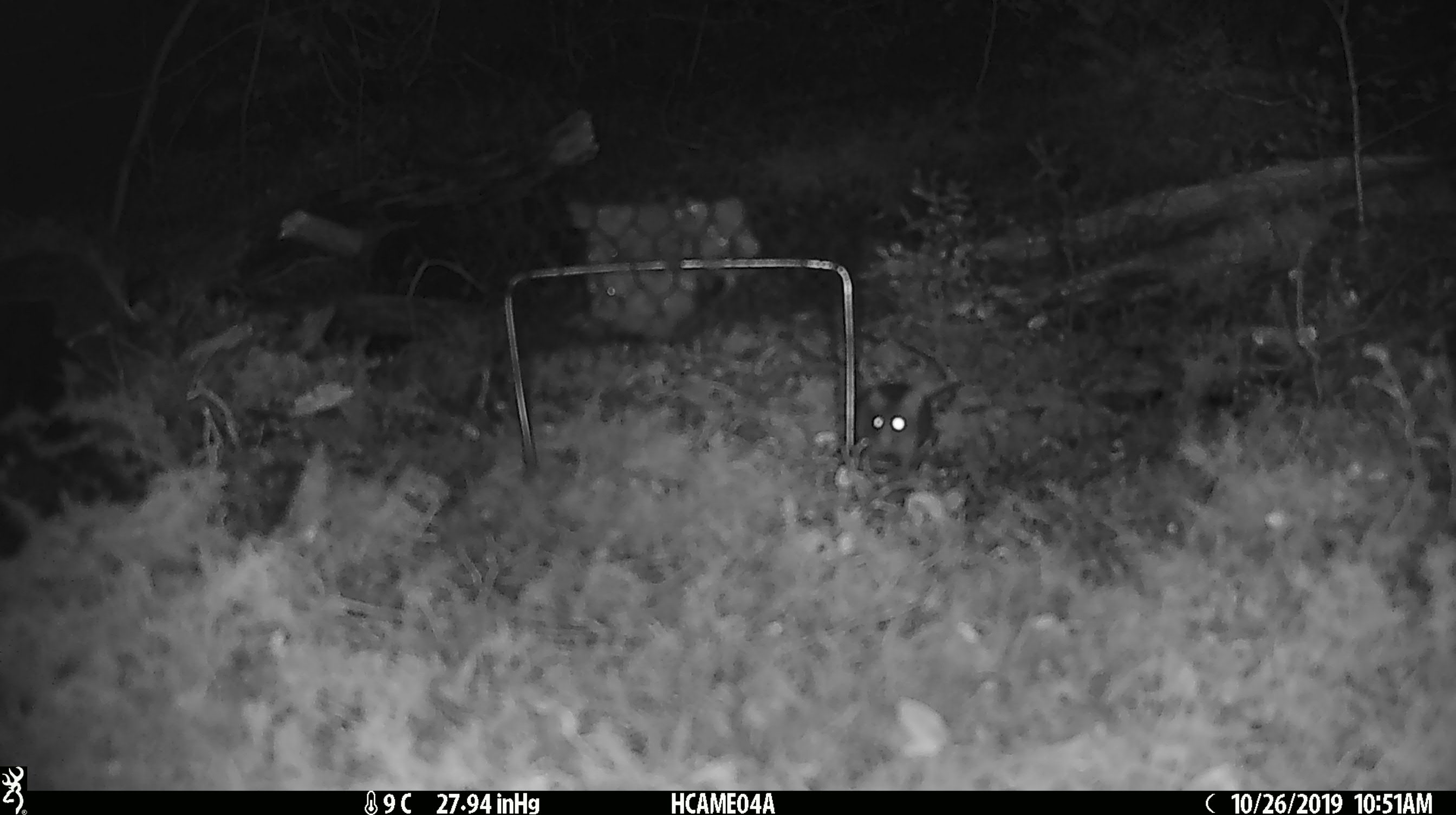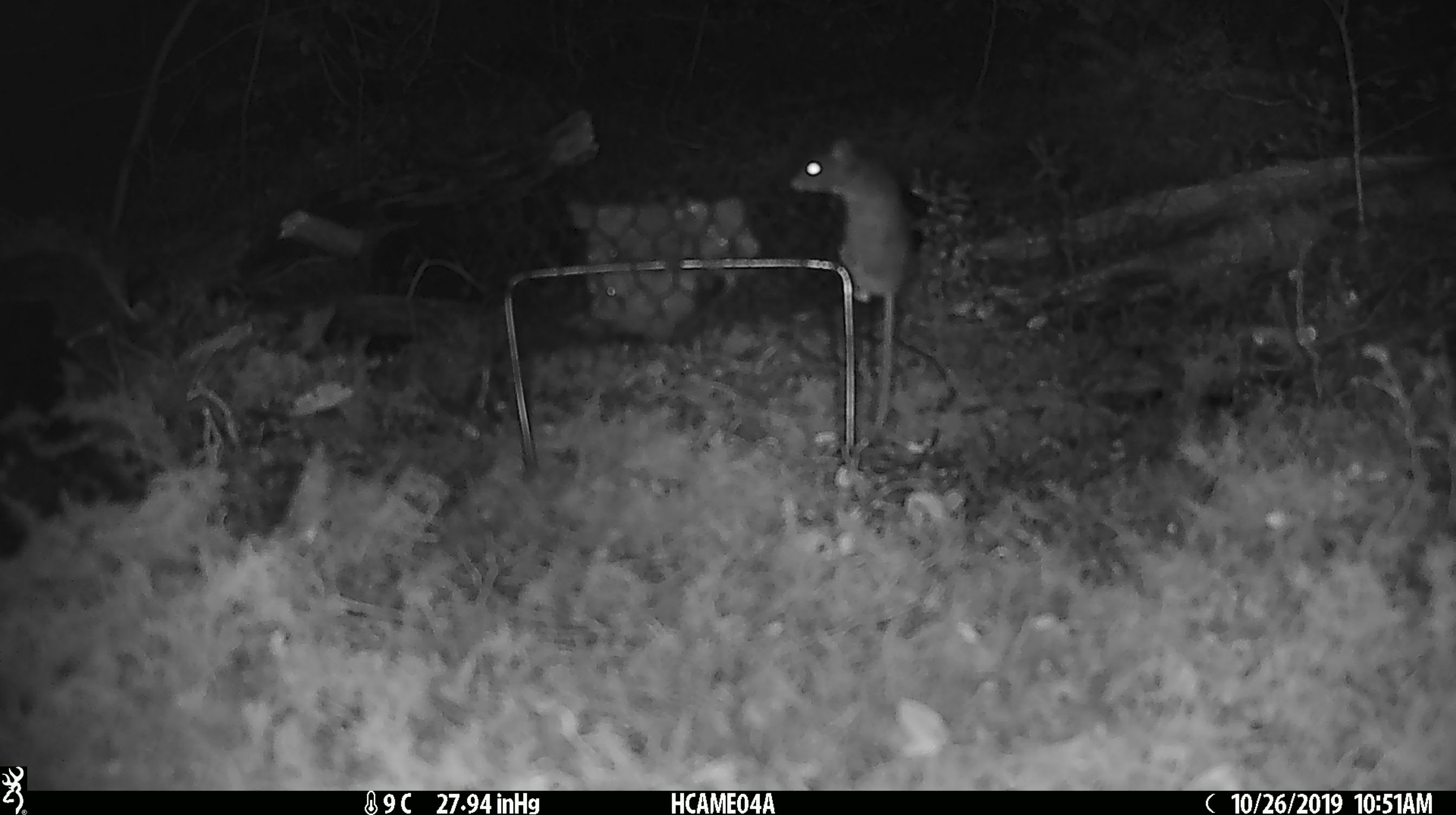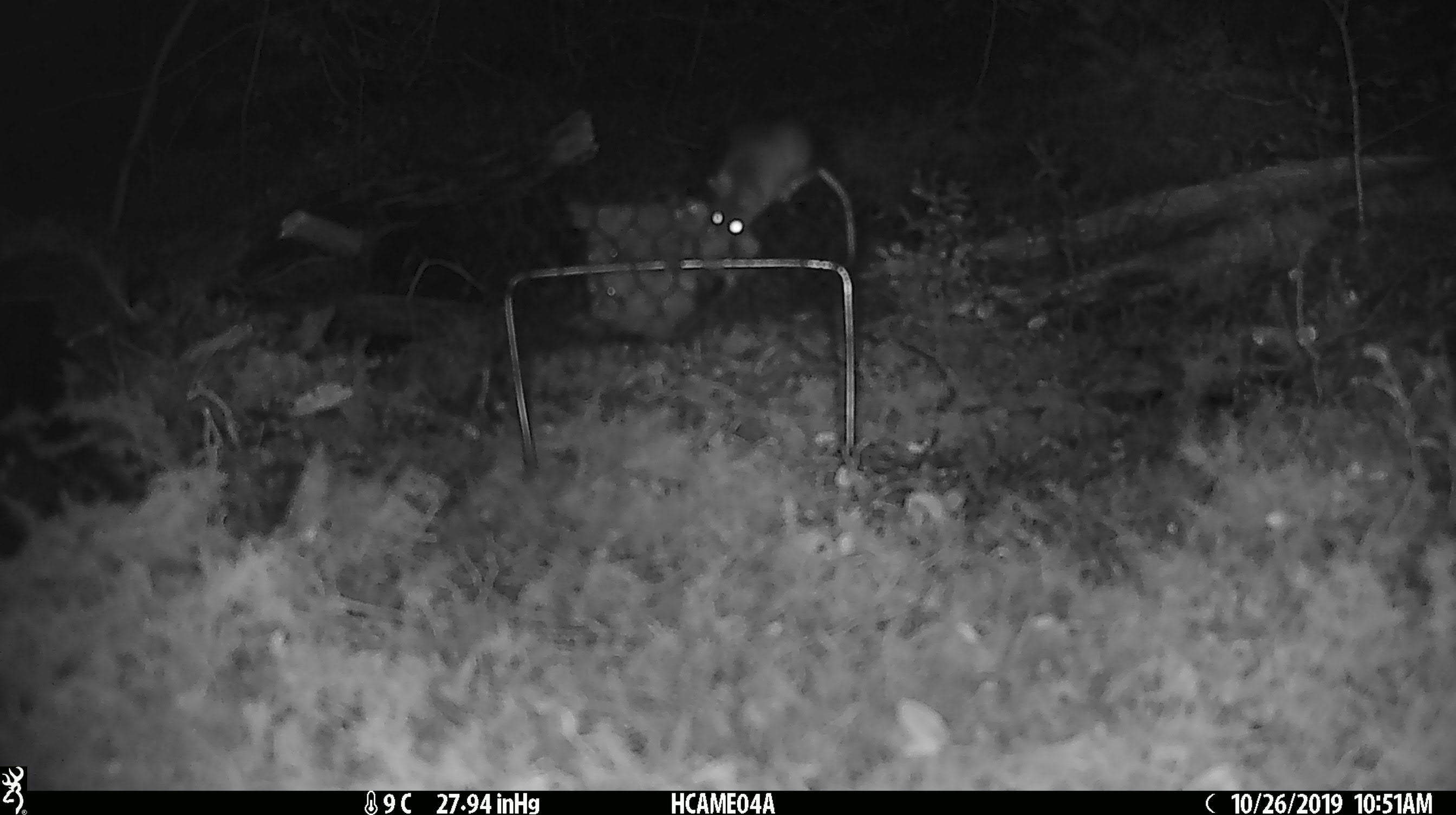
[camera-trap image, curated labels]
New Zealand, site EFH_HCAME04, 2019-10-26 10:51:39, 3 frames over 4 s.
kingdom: Animalia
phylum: Chordata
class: Mammalia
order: Rodentia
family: Muridae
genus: Mus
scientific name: Mus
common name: mouse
Mouse (Mus).